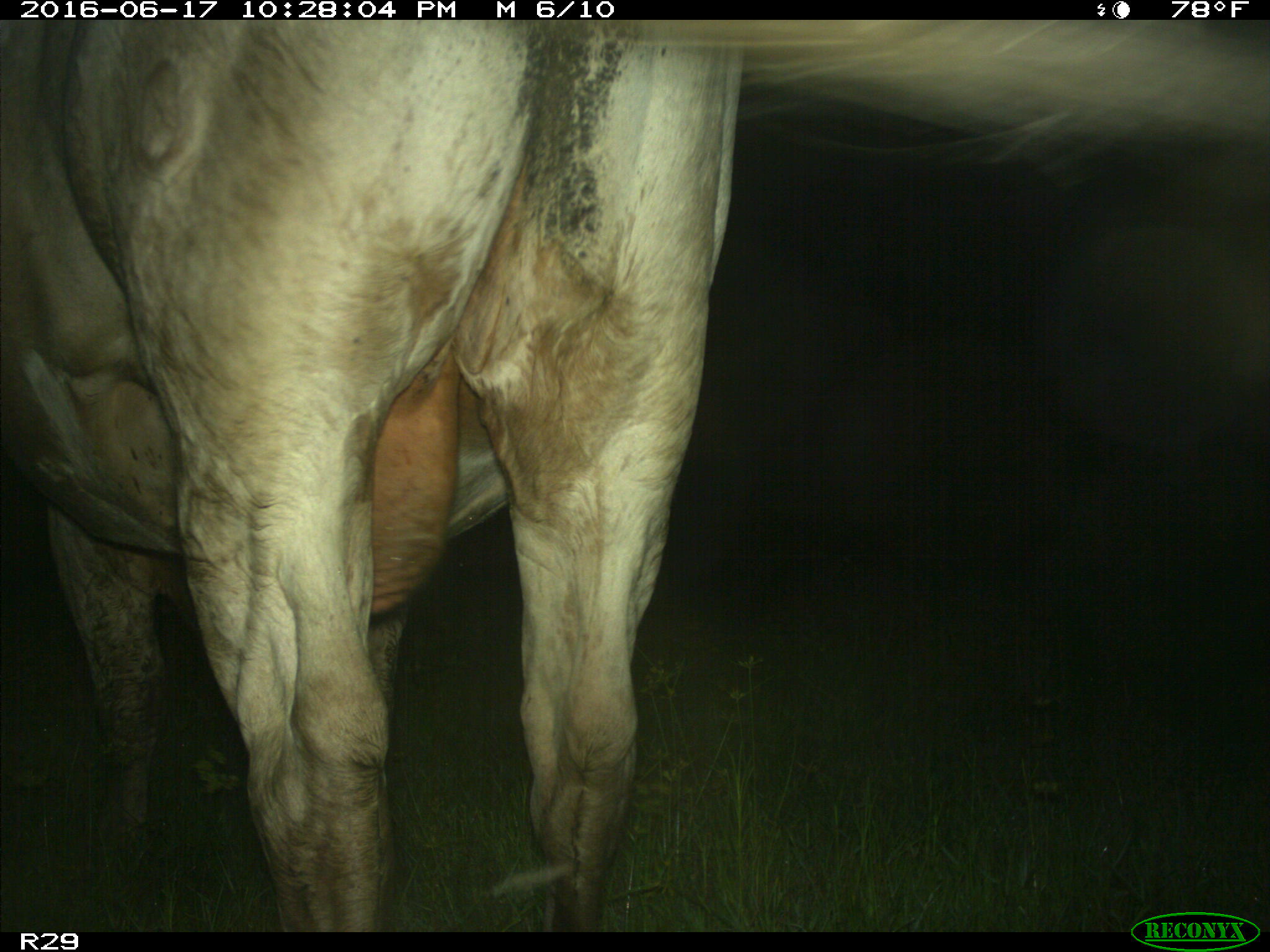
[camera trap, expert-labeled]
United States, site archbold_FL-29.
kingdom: Animalia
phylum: Chordata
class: Mammalia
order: Artiodactyla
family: Bovidae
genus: Bos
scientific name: Bos taurus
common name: domestic cow